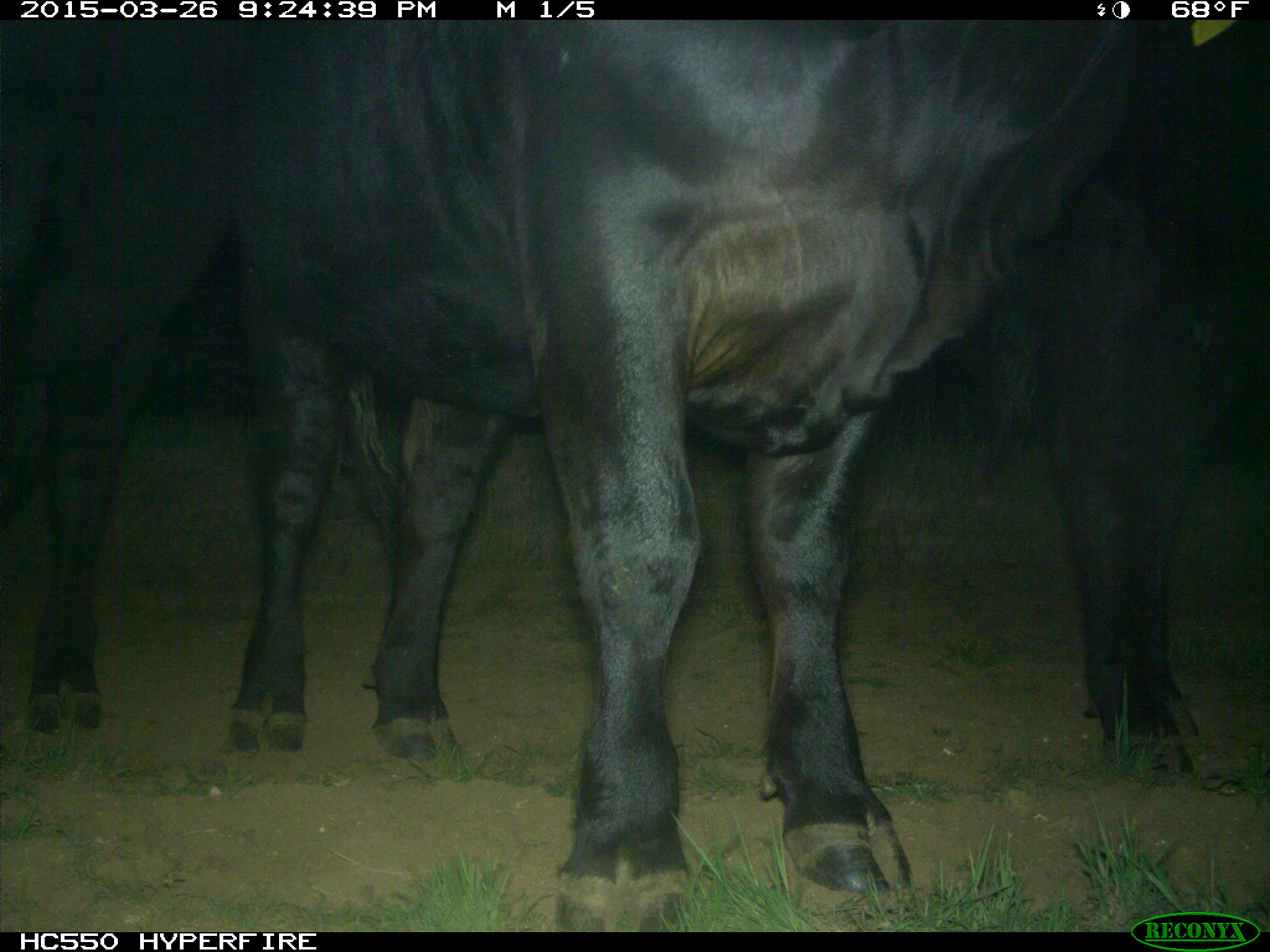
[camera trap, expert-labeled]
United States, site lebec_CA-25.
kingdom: Animalia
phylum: Chordata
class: Mammalia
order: Artiodactyla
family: Bovidae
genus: Bos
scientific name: Bos taurus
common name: domestic cow